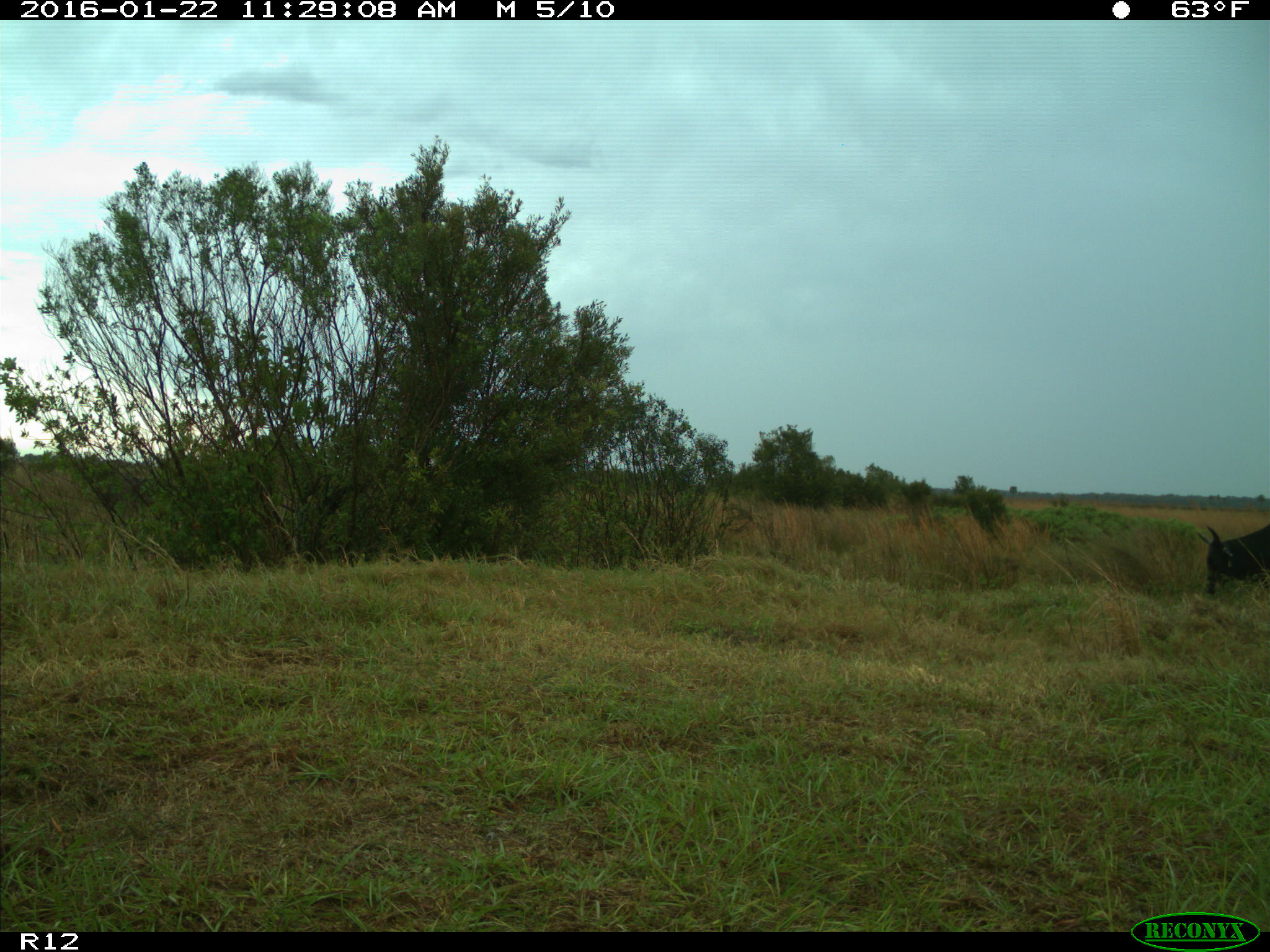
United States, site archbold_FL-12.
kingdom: Animalia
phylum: Chordata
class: Mammalia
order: Artiodactyla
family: Bovidae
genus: Bos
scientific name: Bos taurus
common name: domestic cow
Bos taurus (domestic cow).